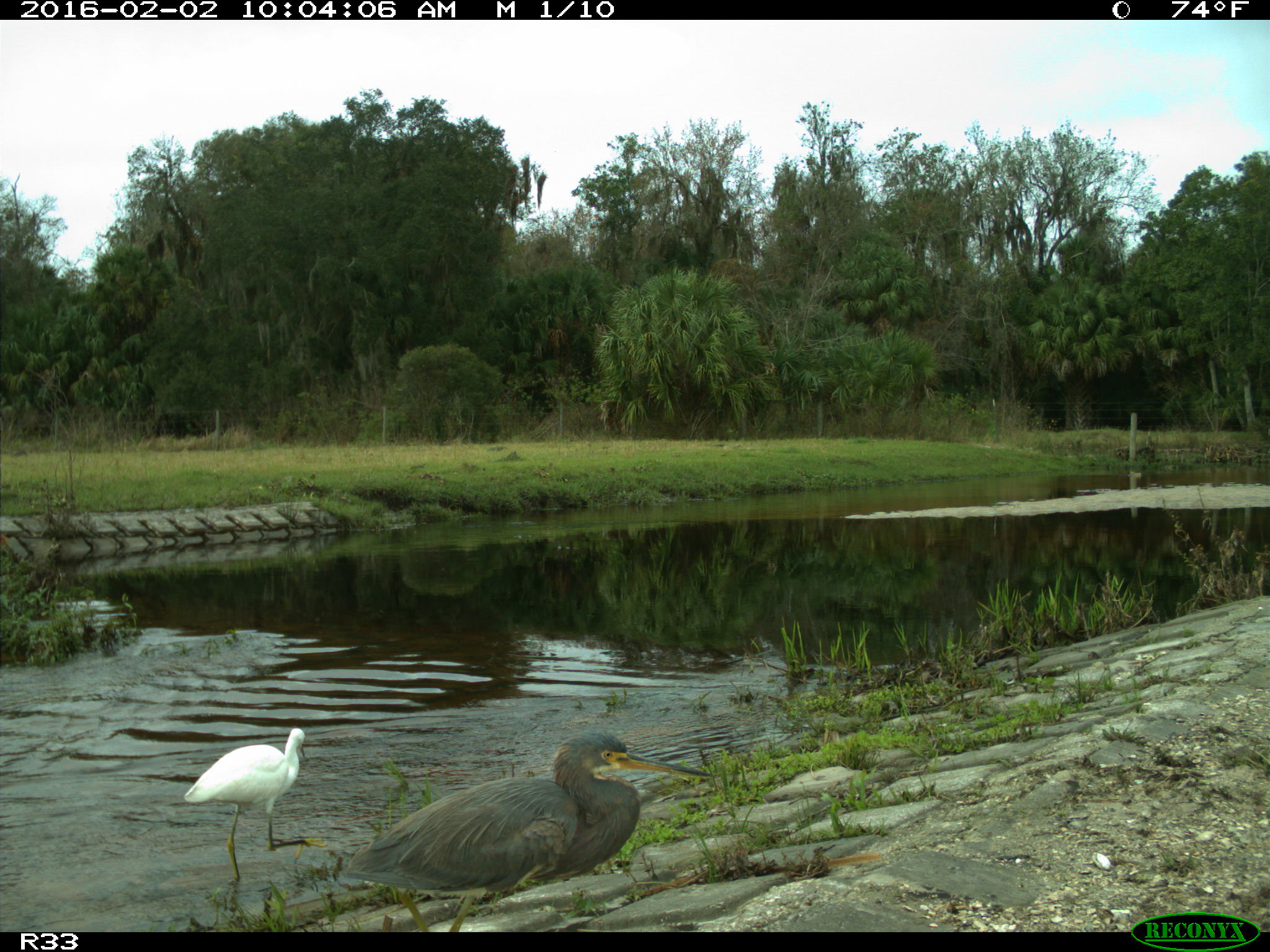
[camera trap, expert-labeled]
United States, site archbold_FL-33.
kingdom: Animalia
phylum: Chordata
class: Aves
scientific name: Aves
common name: birds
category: unidentified bird